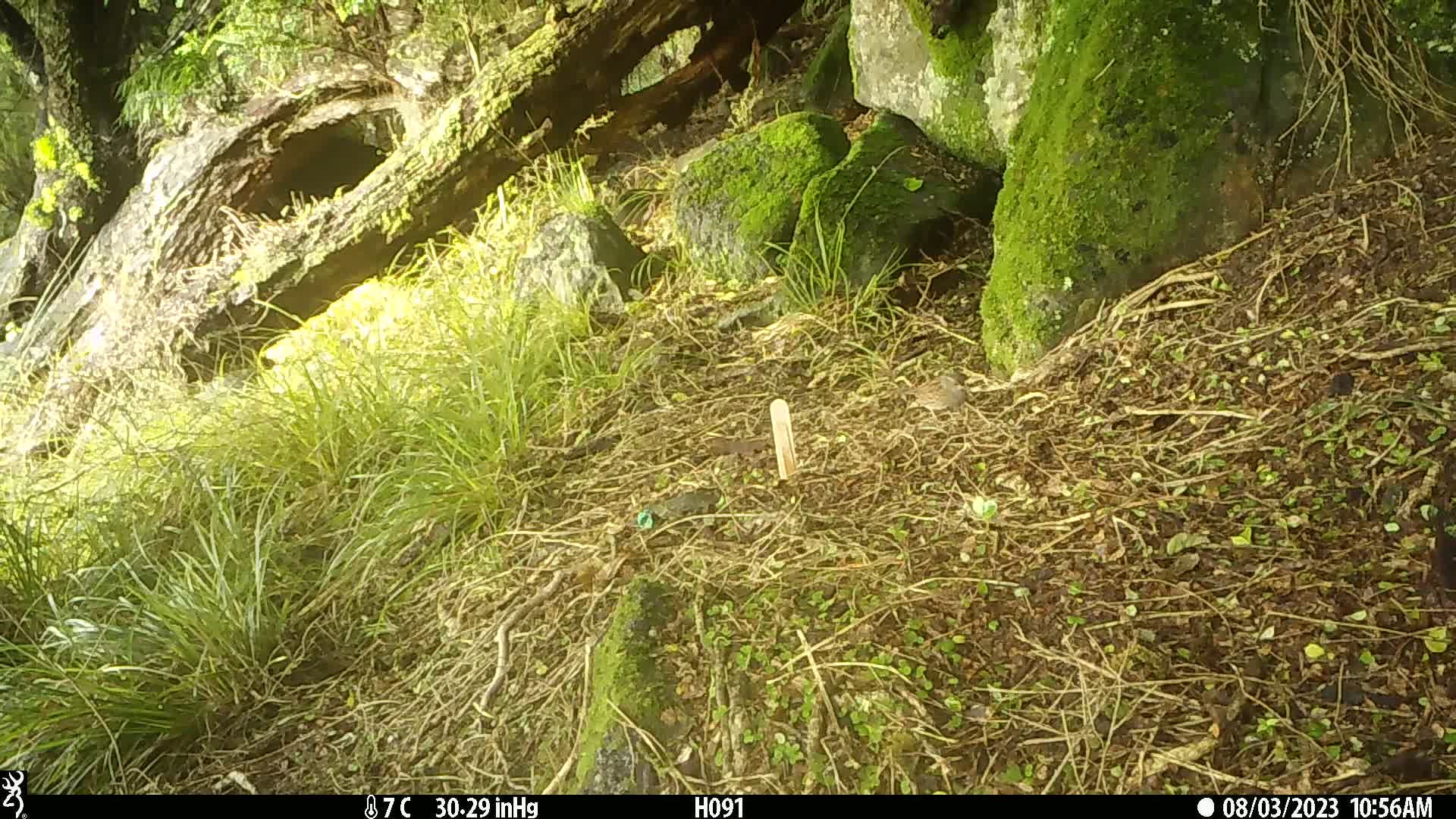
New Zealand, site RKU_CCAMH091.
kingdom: Animalia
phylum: Chordata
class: Aves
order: Passeriformes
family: Prunellidae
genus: Prunella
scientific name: Prunella modularis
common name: dunnock